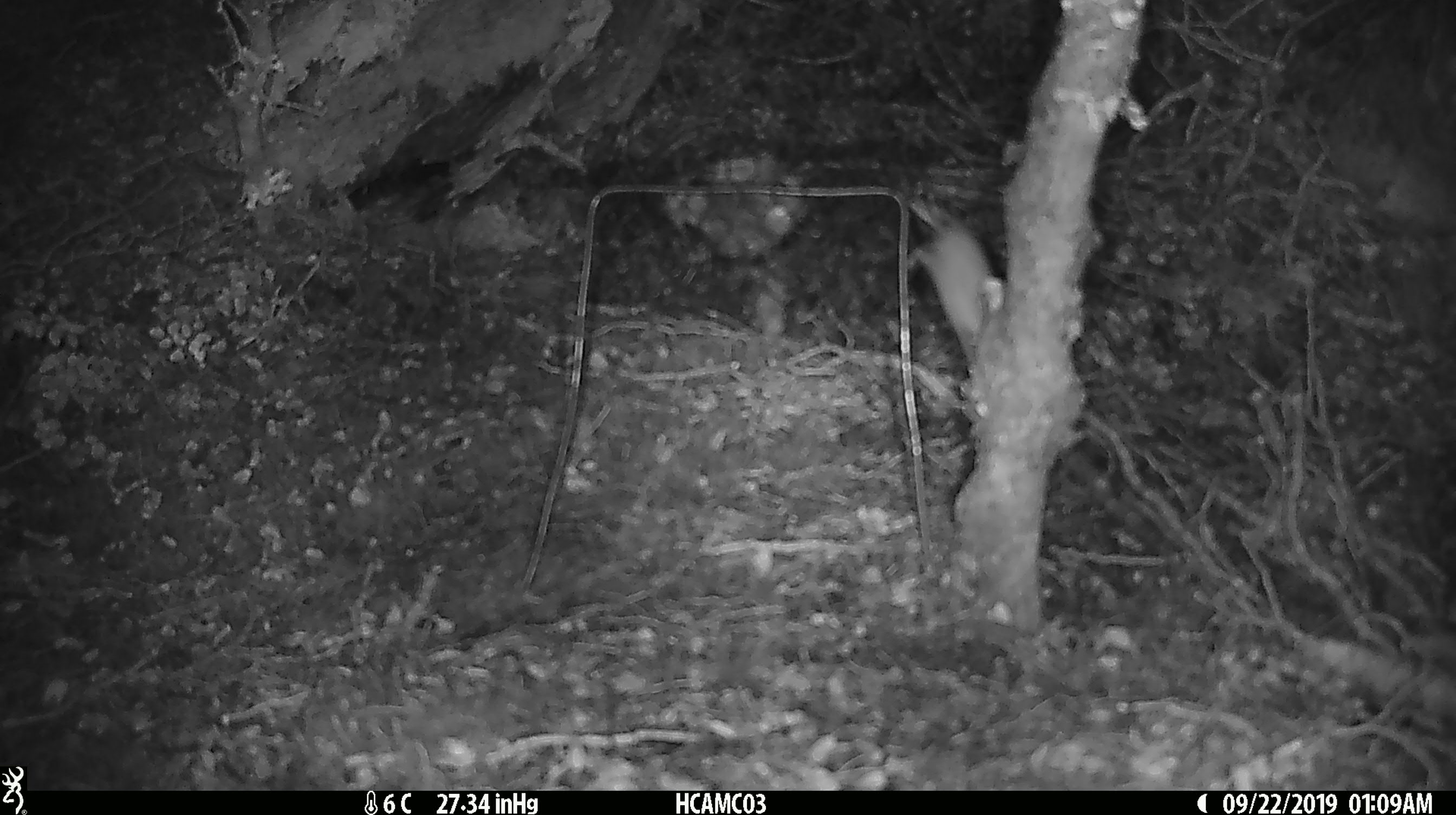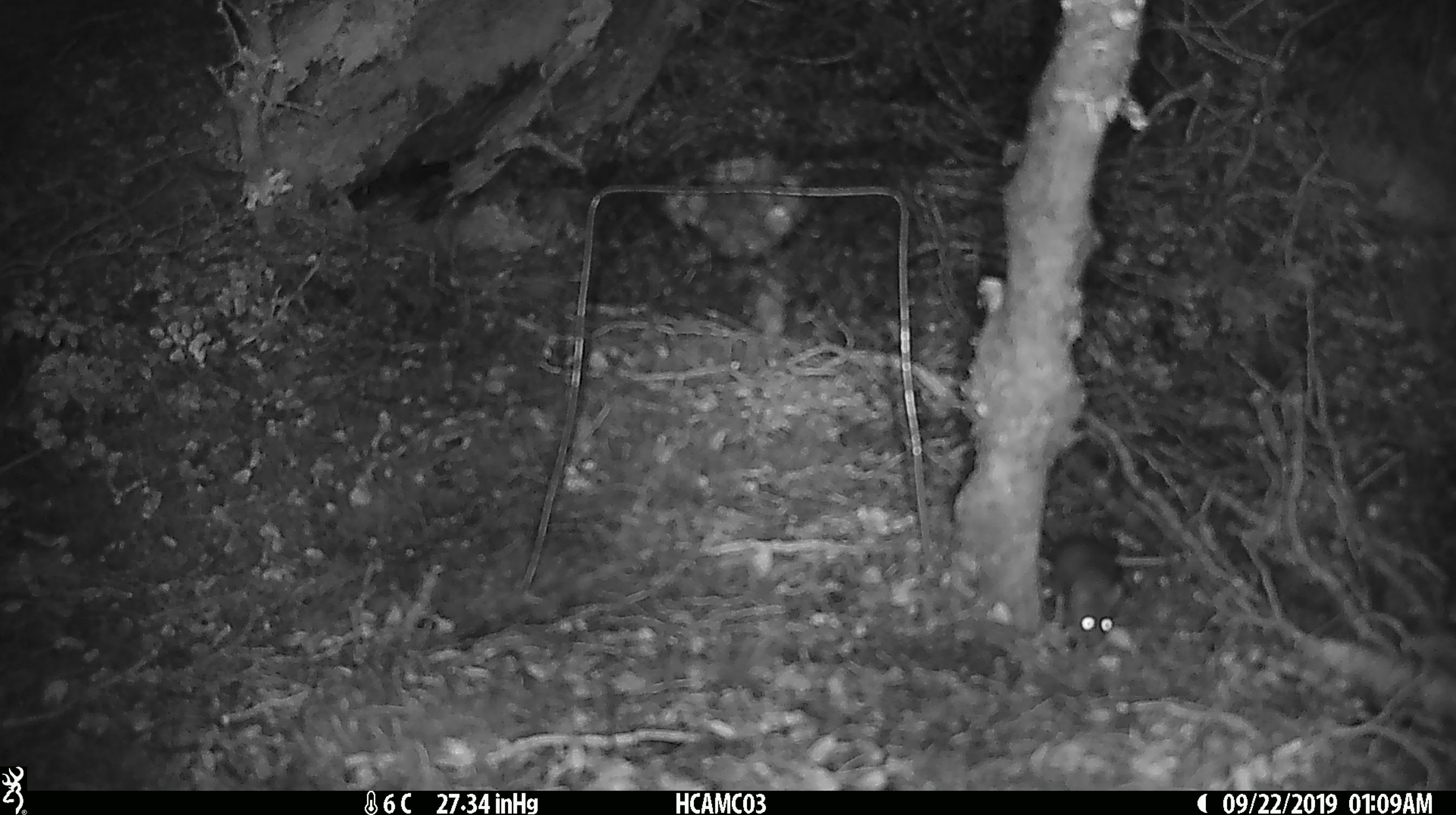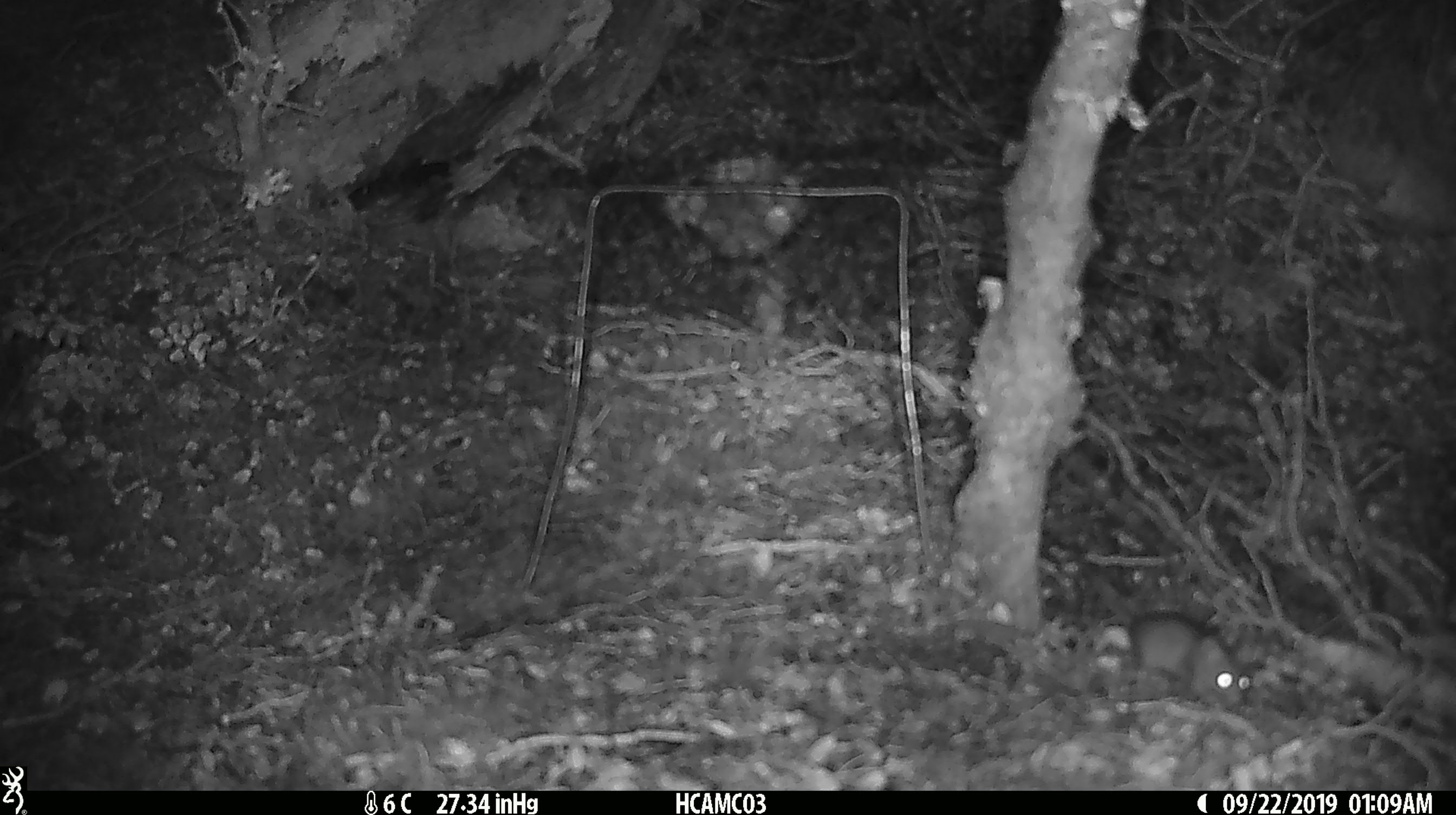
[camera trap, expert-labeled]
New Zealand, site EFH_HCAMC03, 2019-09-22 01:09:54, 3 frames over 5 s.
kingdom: Animalia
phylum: Chordata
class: Mammalia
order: Rodentia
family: Muridae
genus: Mus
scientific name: Mus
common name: mouse